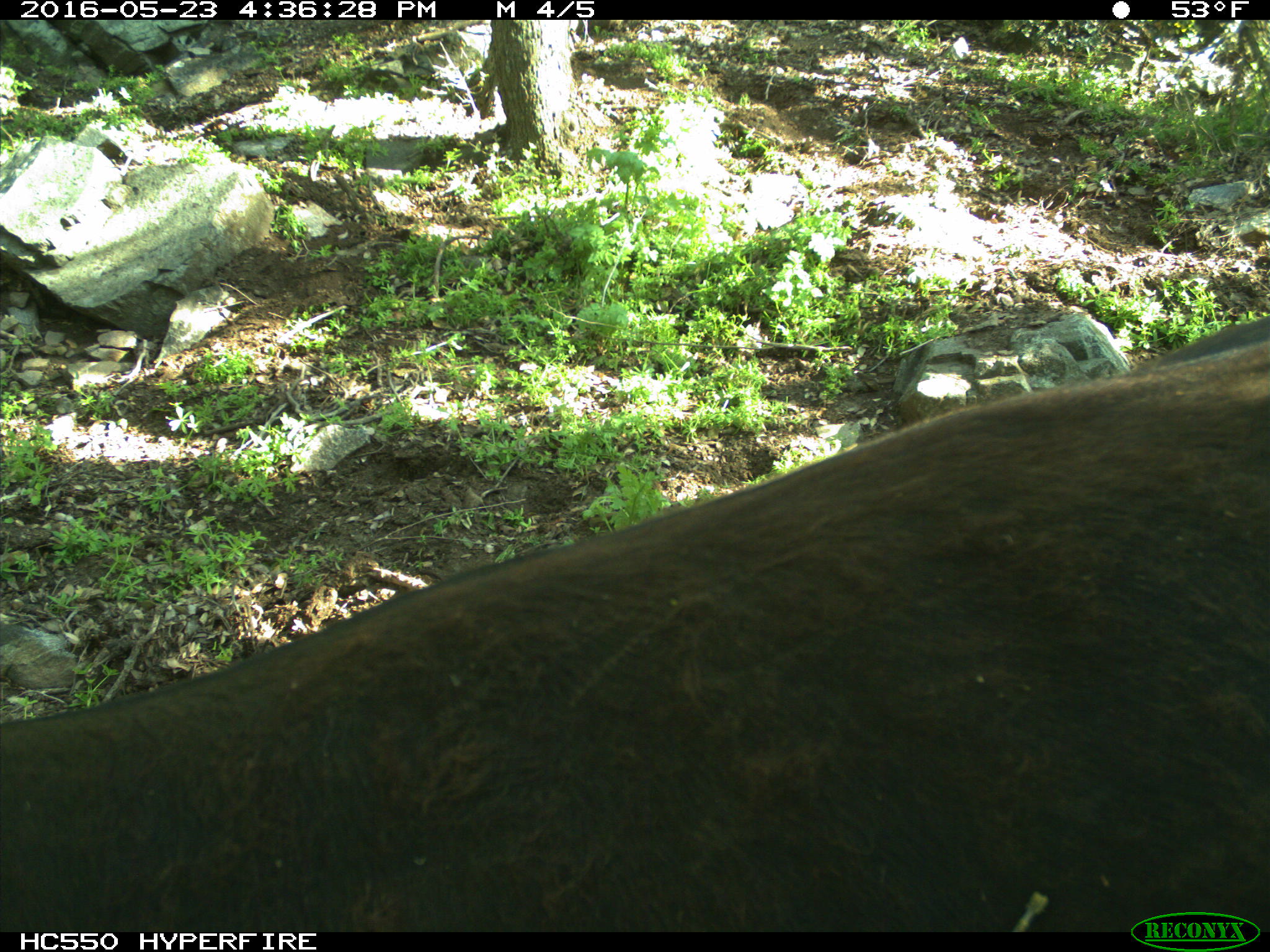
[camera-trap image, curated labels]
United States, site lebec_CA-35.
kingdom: Animalia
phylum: Chordata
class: Mammalia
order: Artiodactyla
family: Bovidae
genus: Bos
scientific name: Bos taurus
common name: domestic cow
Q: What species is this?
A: Bos taurus (domestic cow).